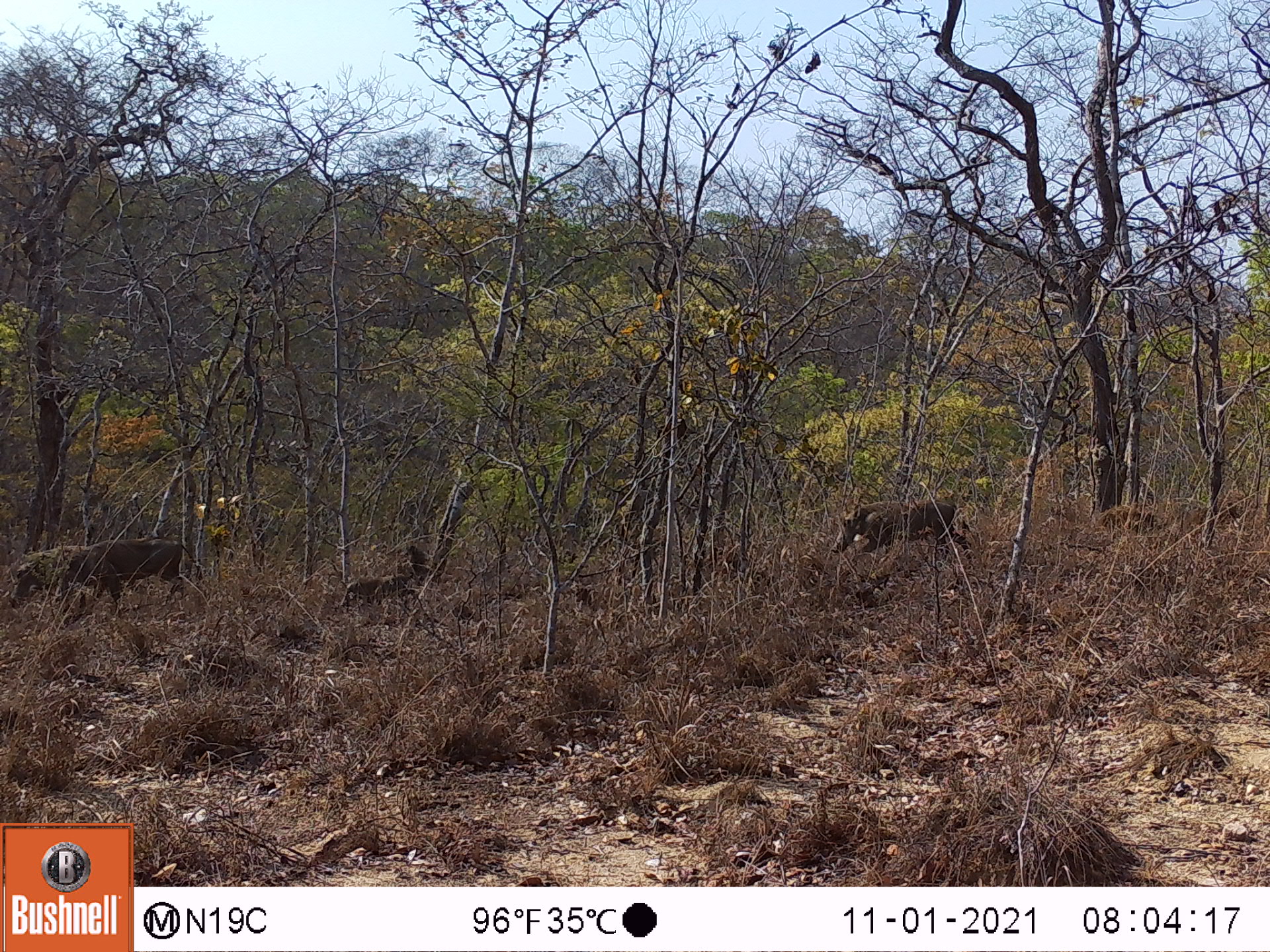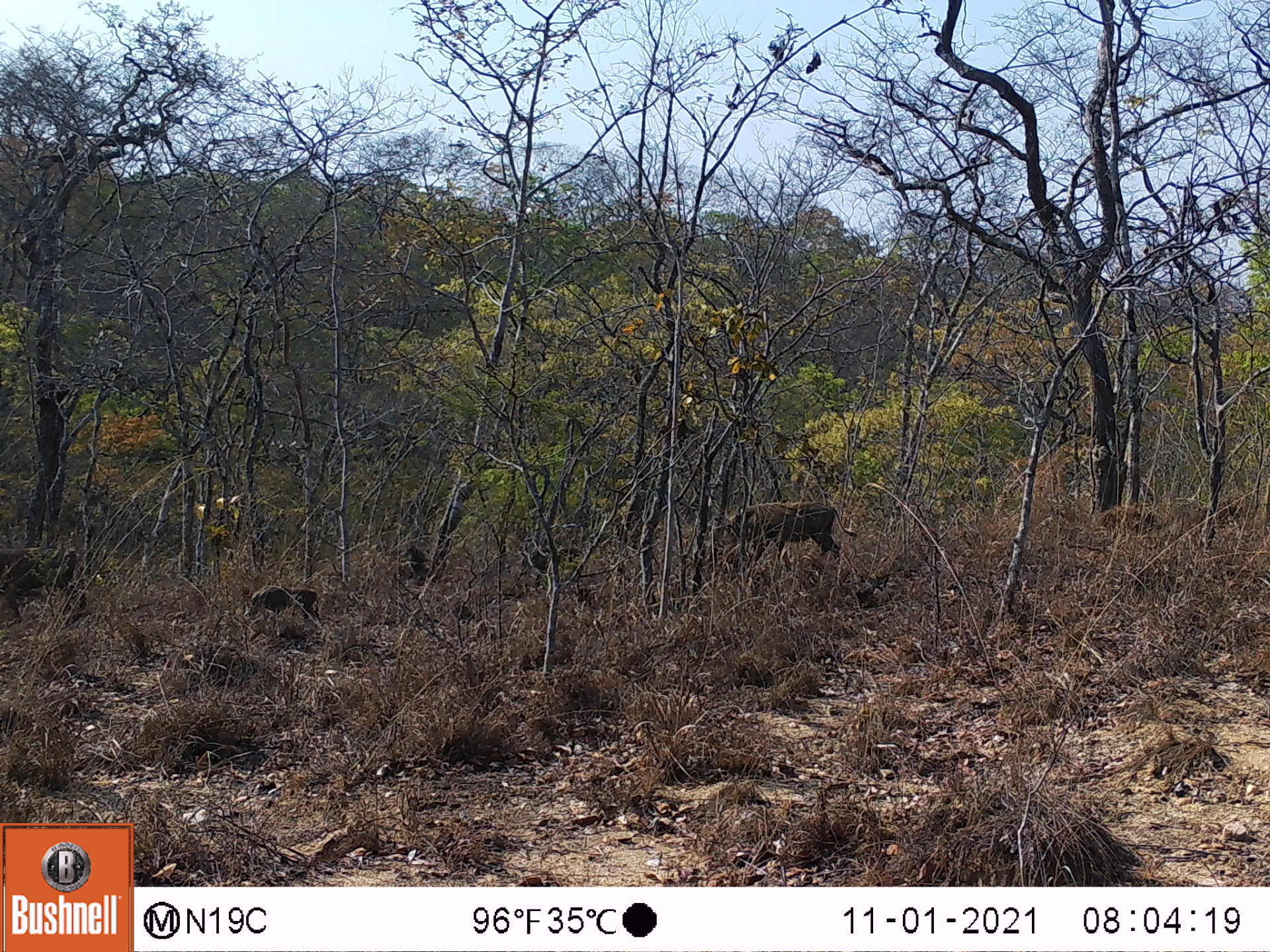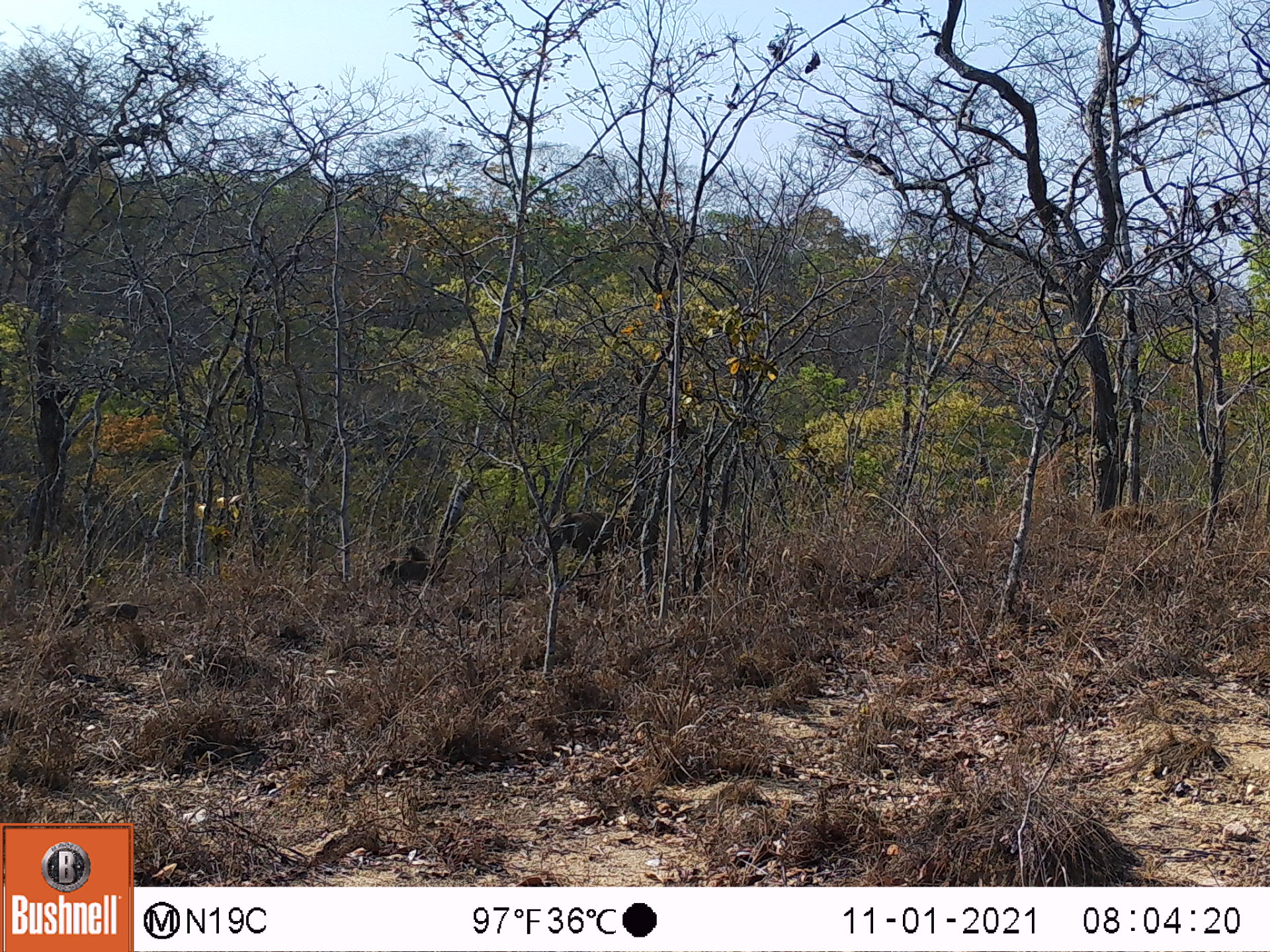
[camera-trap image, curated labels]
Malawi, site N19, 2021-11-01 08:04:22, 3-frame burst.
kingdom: Animalia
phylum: Chordata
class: Mammalia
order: Artiodactyla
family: Suidae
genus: Phacochoerus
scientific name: Phacochoerus africanus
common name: common warthog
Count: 3.